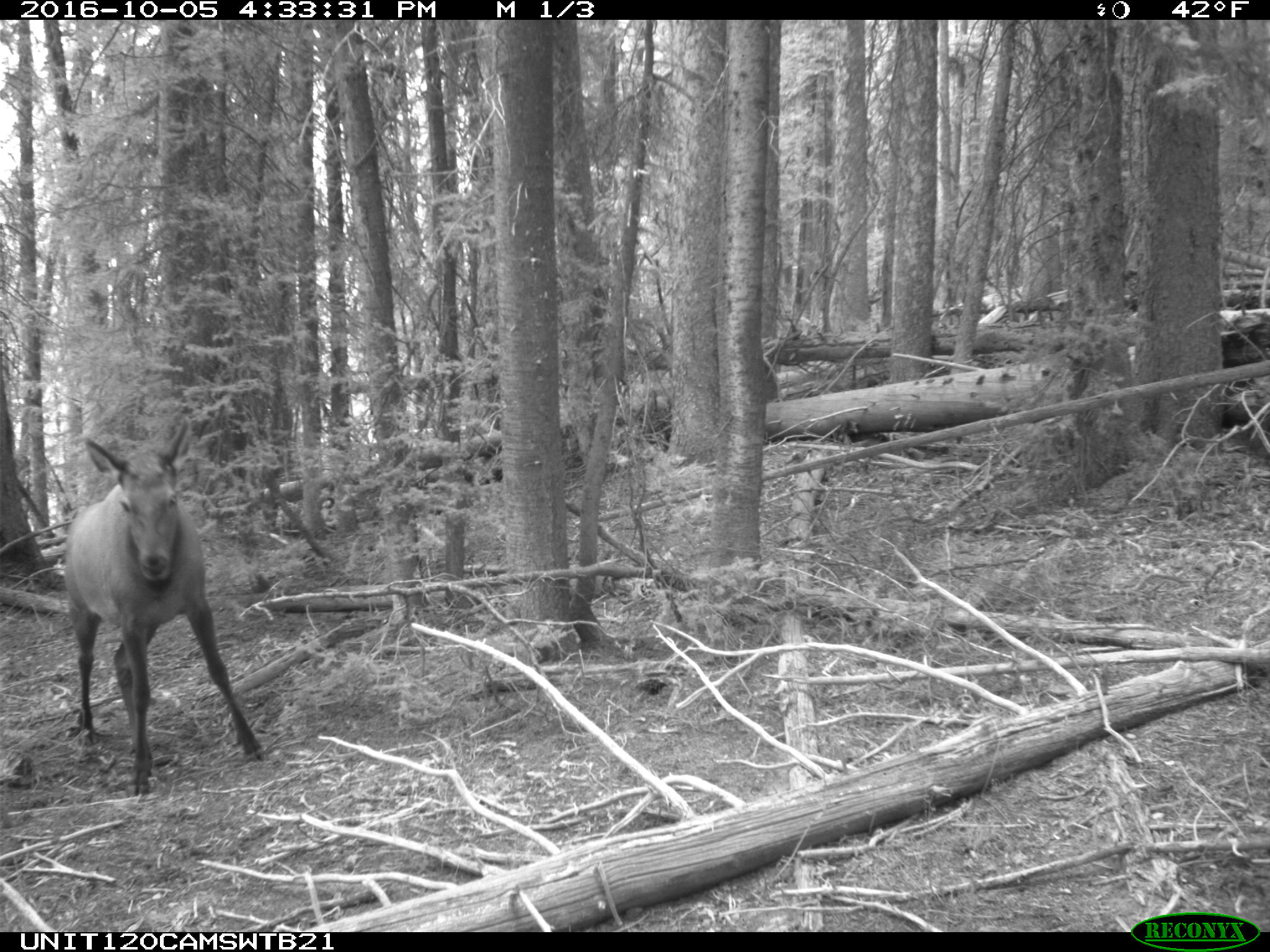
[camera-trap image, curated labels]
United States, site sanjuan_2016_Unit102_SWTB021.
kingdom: Animalia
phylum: Chordata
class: Mammalia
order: Artiodactyla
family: Cervidae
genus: Cervus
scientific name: Cervus elaphus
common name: red deer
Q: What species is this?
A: Cervus elaphus (red deer).